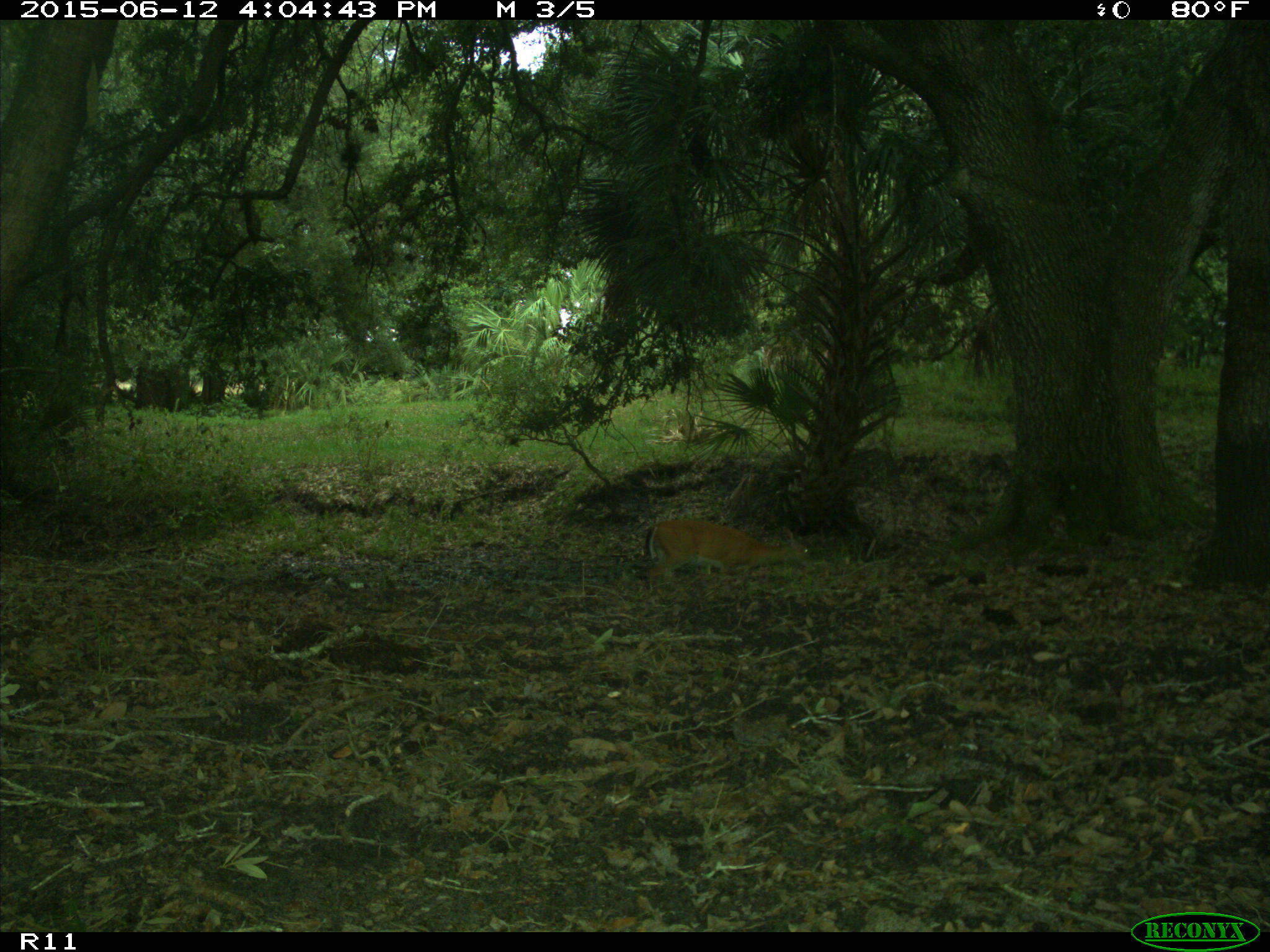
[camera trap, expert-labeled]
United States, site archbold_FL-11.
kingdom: Animalia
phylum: Chordata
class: Mammalia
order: Artiodactyla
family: Cervidae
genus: Odocoileus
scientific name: Odocoileus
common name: deer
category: unidentified deer